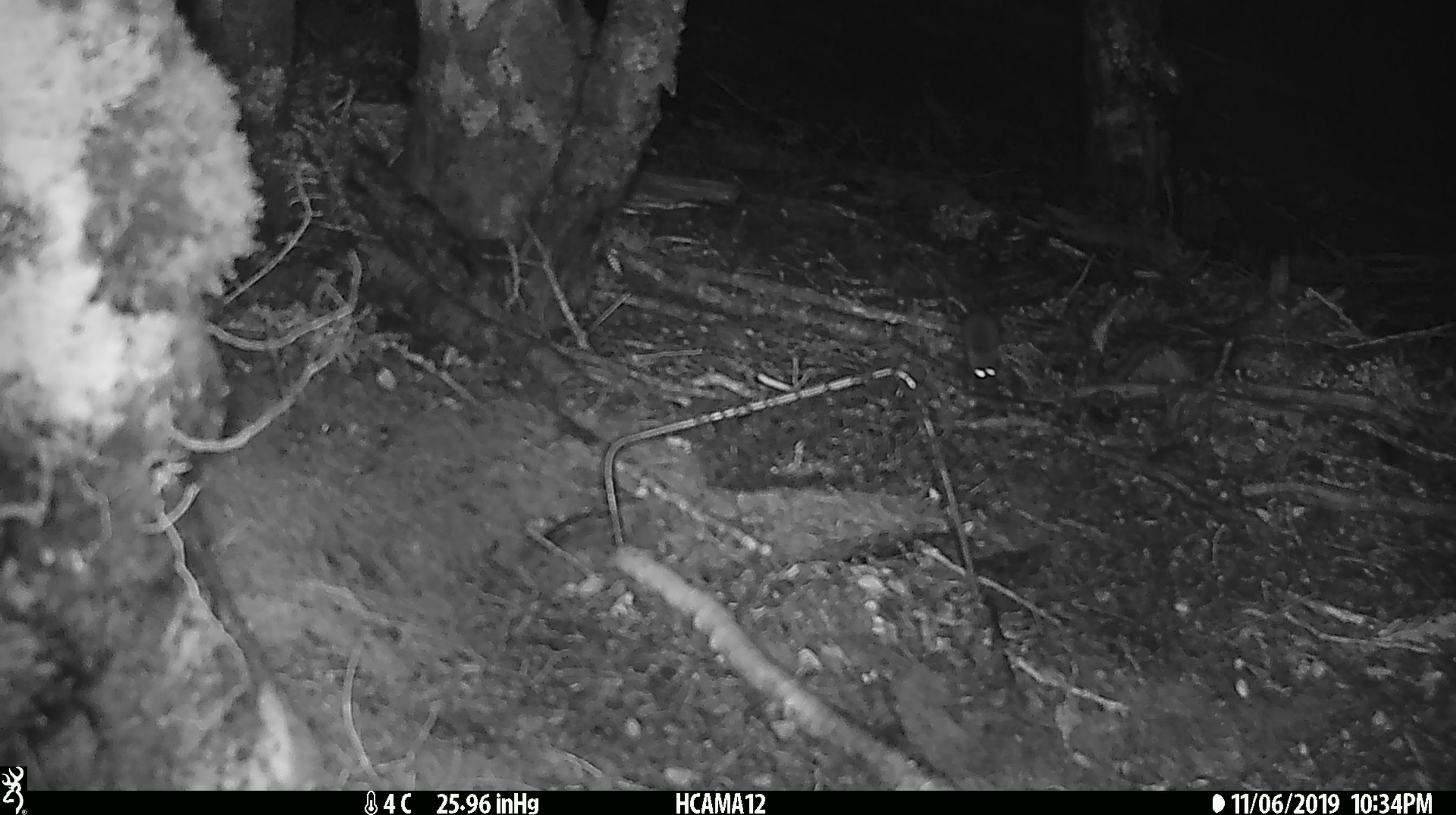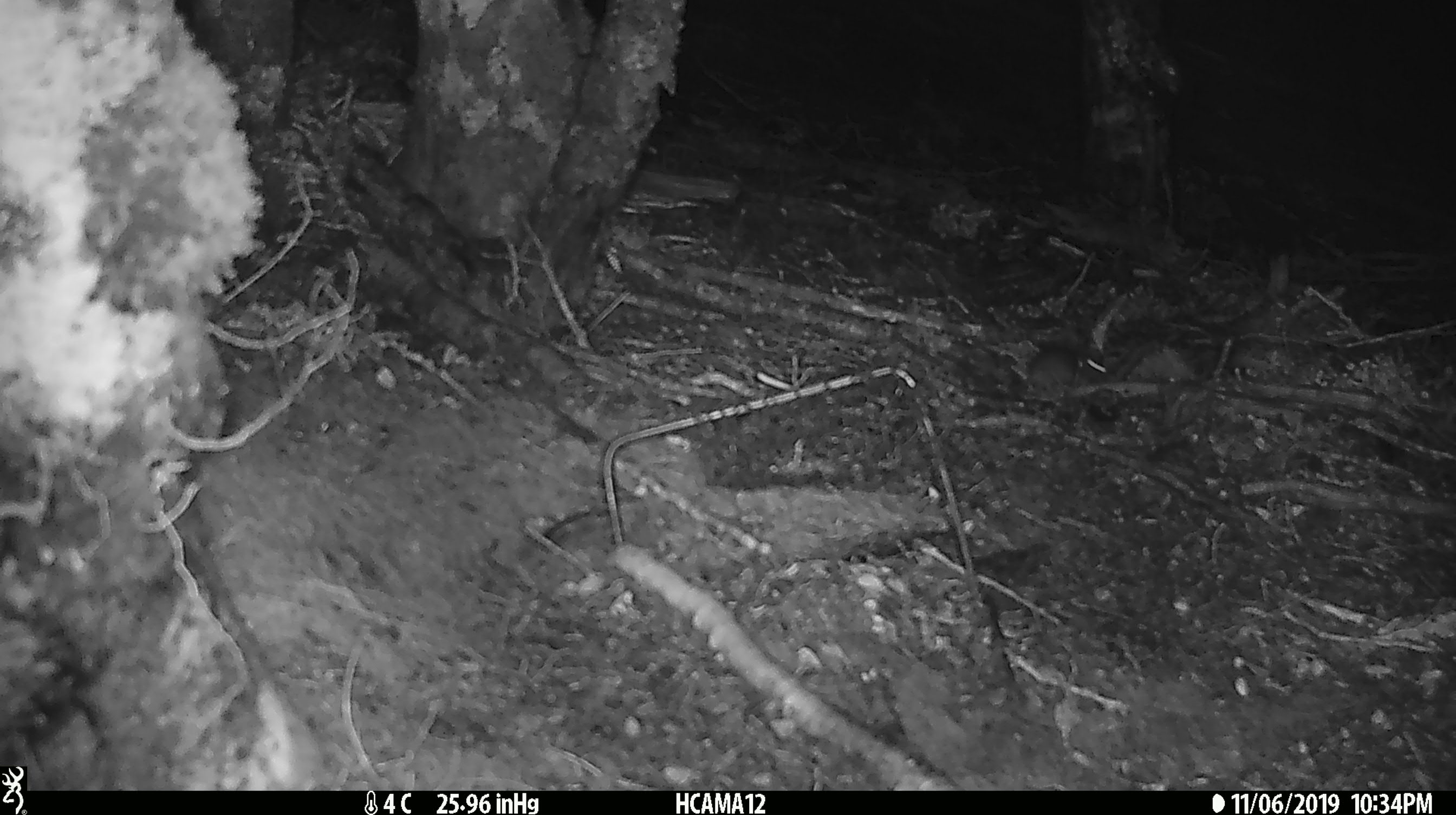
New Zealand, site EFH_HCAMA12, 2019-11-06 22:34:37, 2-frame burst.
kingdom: Animalia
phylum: Chordata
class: Mammalia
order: Rodentia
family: Muridae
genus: Mus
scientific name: Mus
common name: mouse